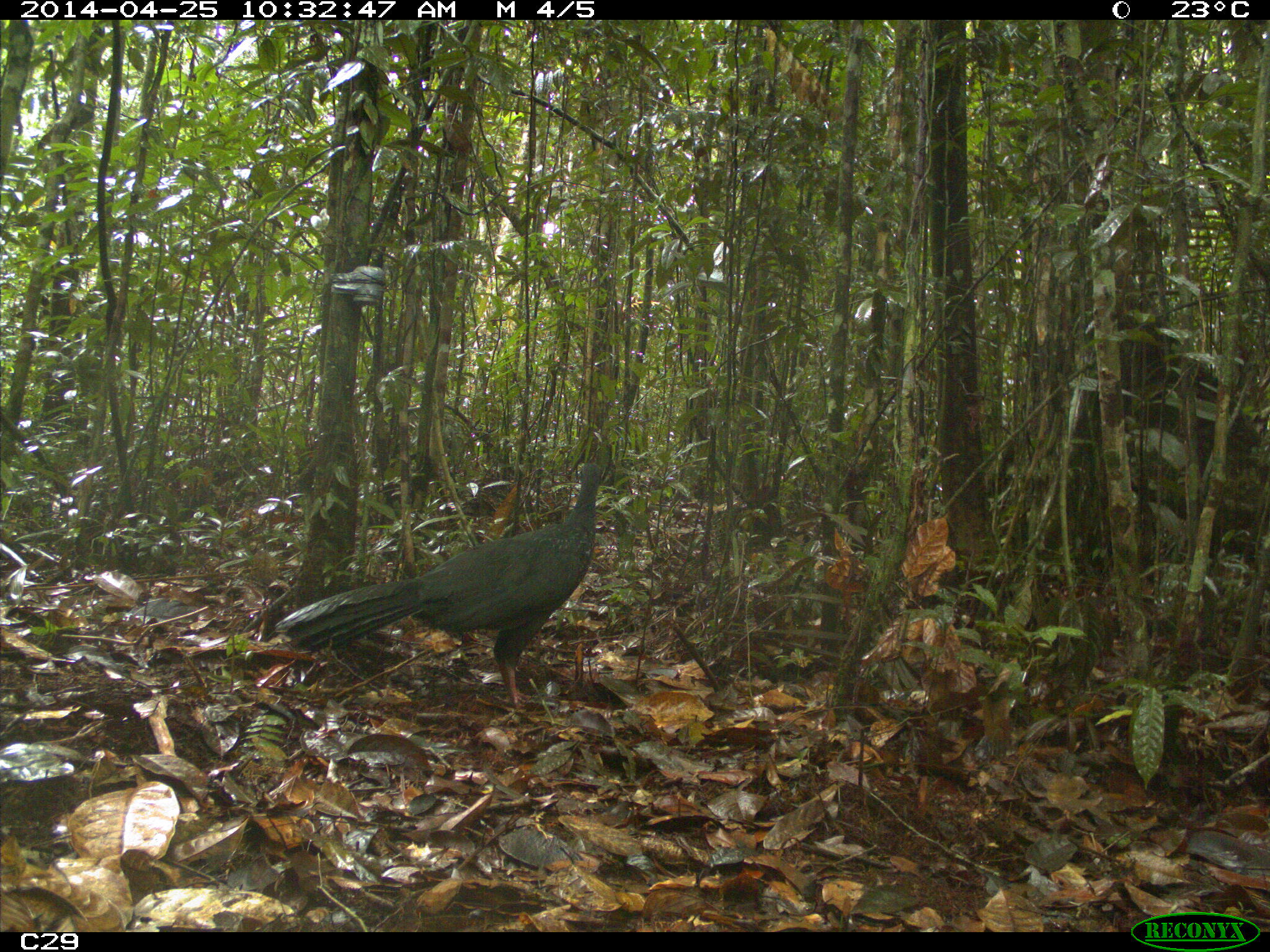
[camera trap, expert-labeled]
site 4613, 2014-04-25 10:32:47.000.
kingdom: Animalia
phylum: Chordata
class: Aves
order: Galliformes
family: Cracidae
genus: Penelope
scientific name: Penelope jacquacu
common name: spix's guan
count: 2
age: adult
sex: female